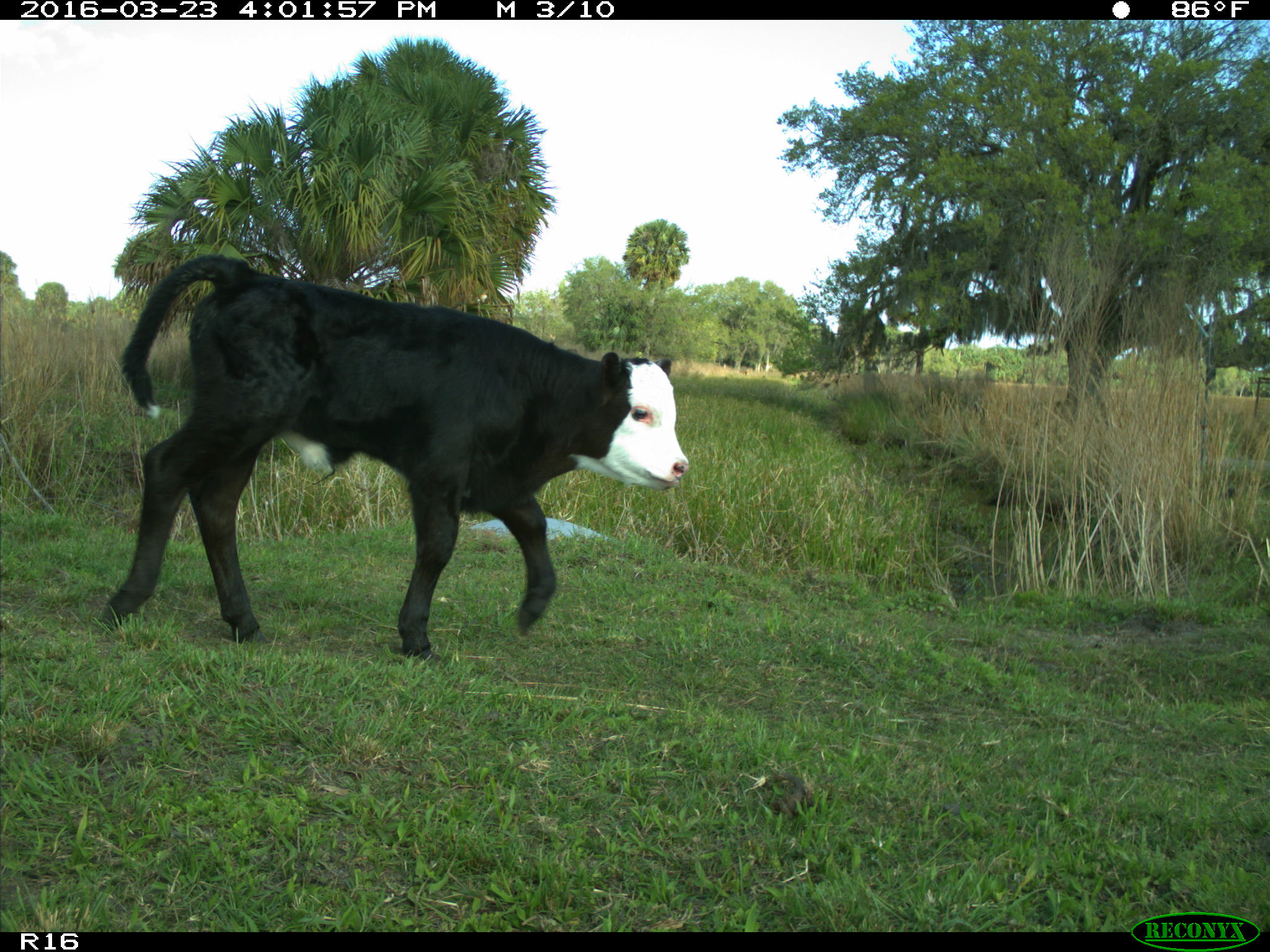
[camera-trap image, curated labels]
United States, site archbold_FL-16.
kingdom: Animalia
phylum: Chordata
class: Mammalia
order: Artiodactyla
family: Bovidae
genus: Bos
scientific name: Bos taurus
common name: domestic cow